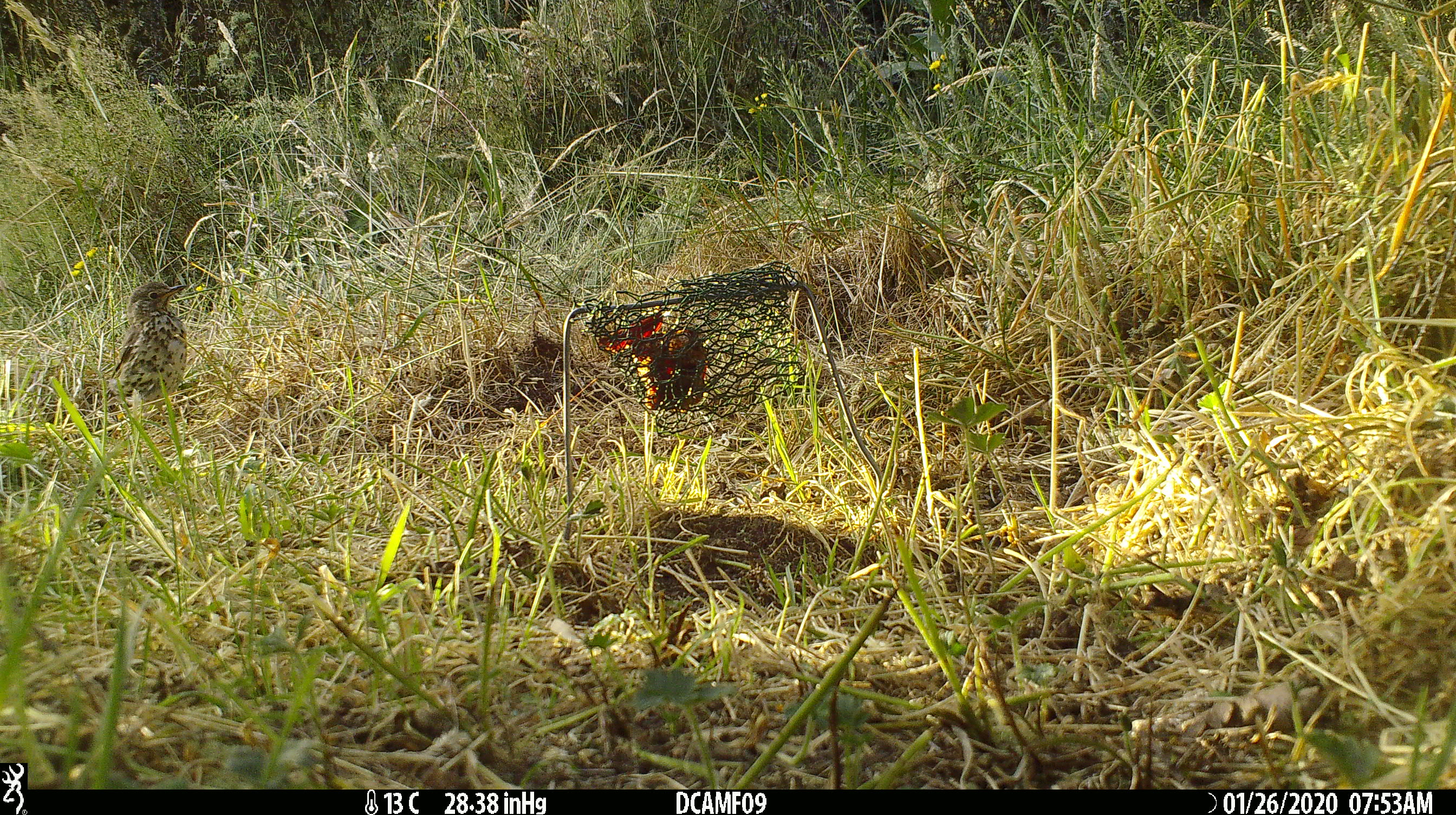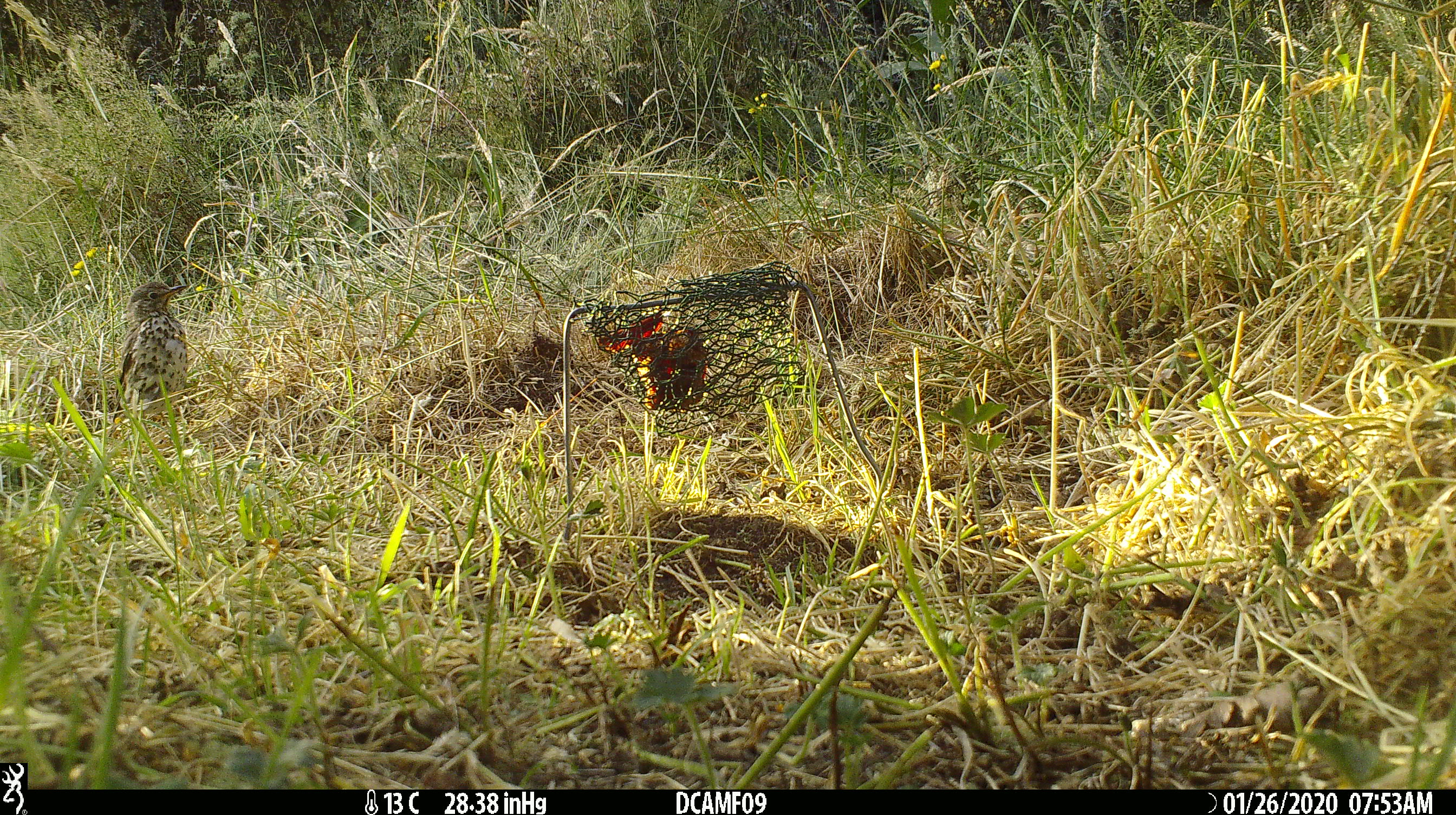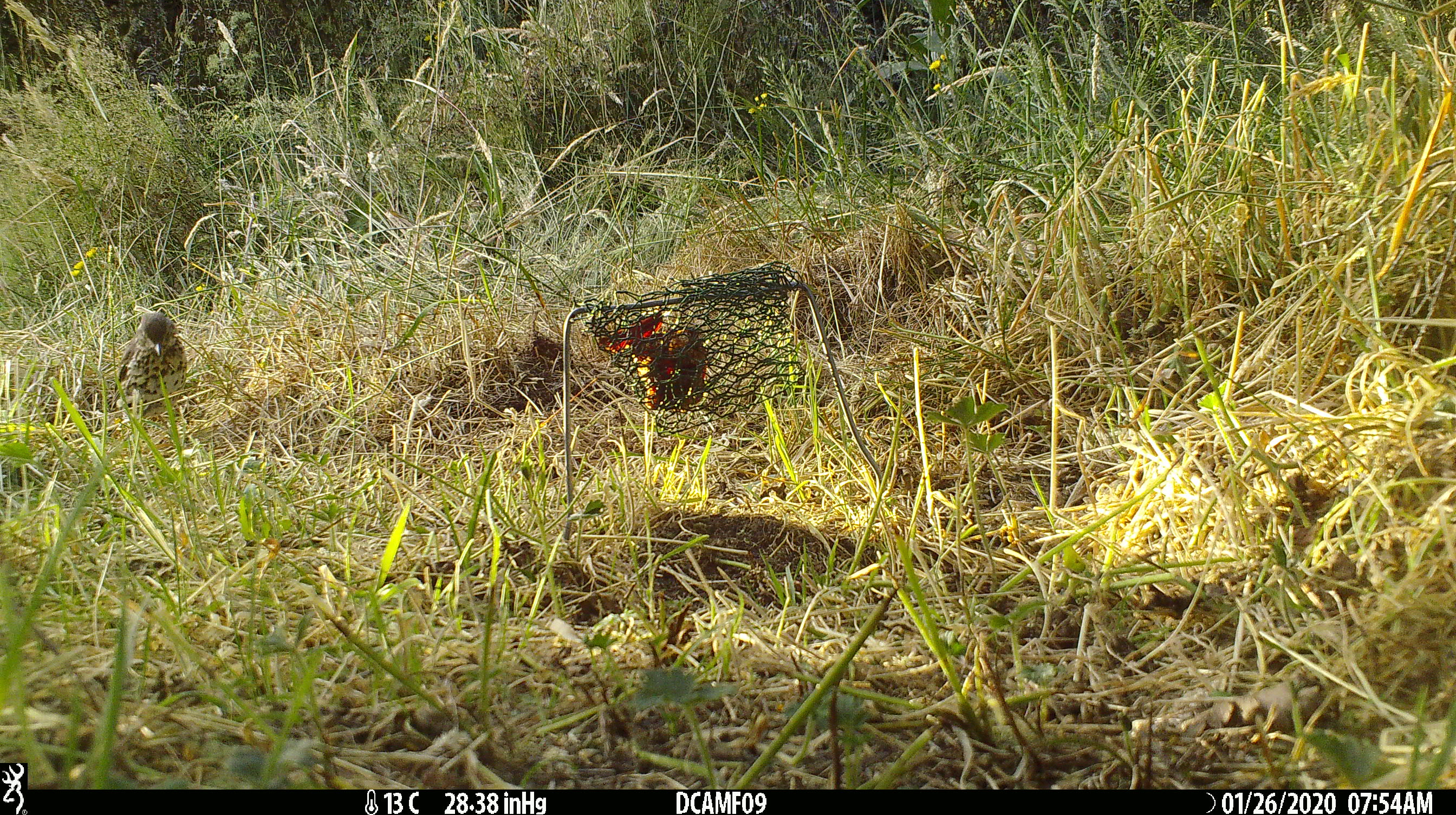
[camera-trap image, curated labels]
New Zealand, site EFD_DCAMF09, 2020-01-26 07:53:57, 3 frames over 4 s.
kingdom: Animalia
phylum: Chordata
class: Aves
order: Passeriformes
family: Turdidae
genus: Turdus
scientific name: Turdus philomelos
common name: song thrush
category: thrush